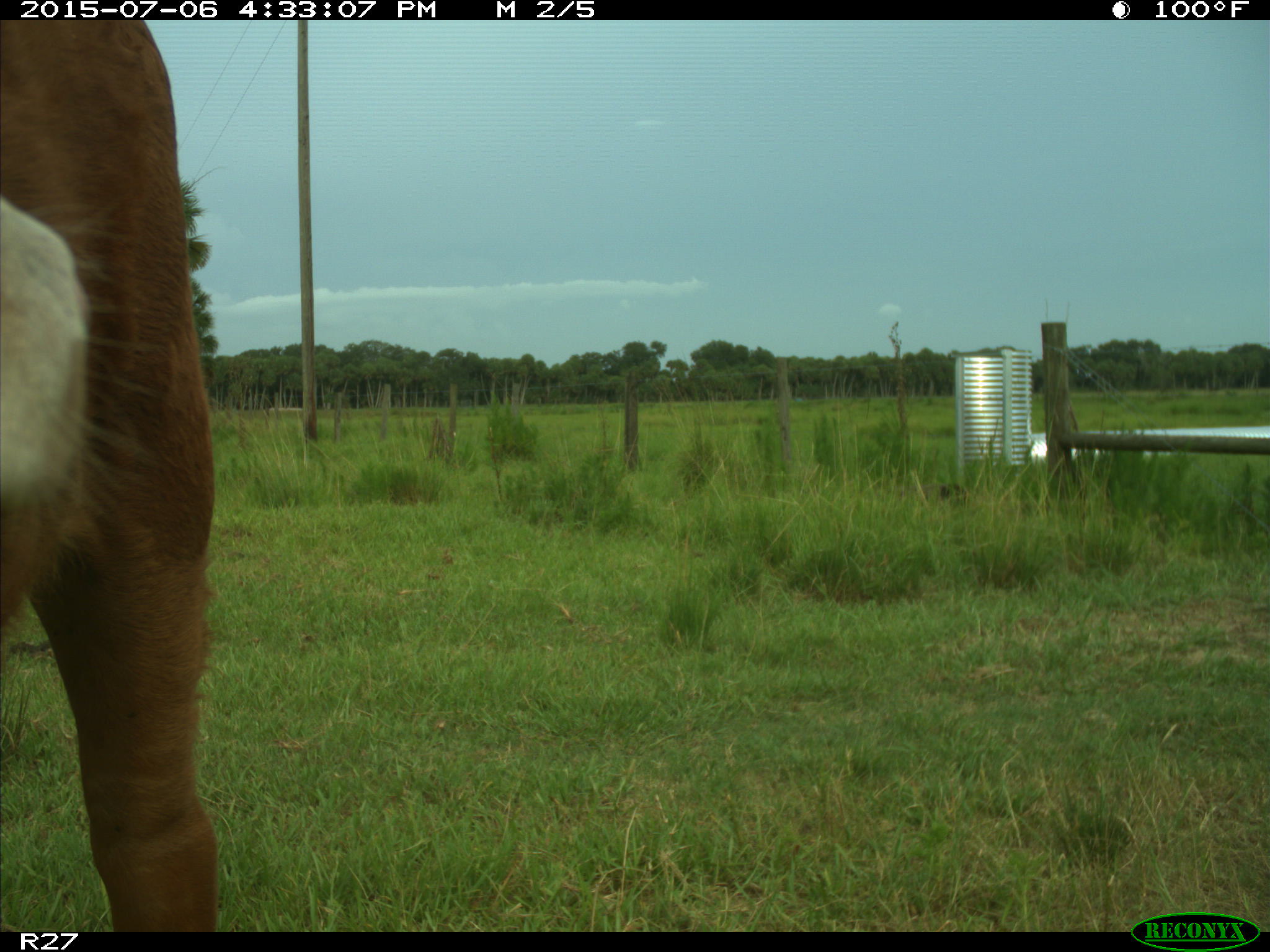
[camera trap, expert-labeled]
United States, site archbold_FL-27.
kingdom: Animalia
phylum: Chordata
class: Mammalia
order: Artiodactyla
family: Bovidae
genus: Bos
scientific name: Bos taurus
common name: domestic cow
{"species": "Bos taurus (domestic cow)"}